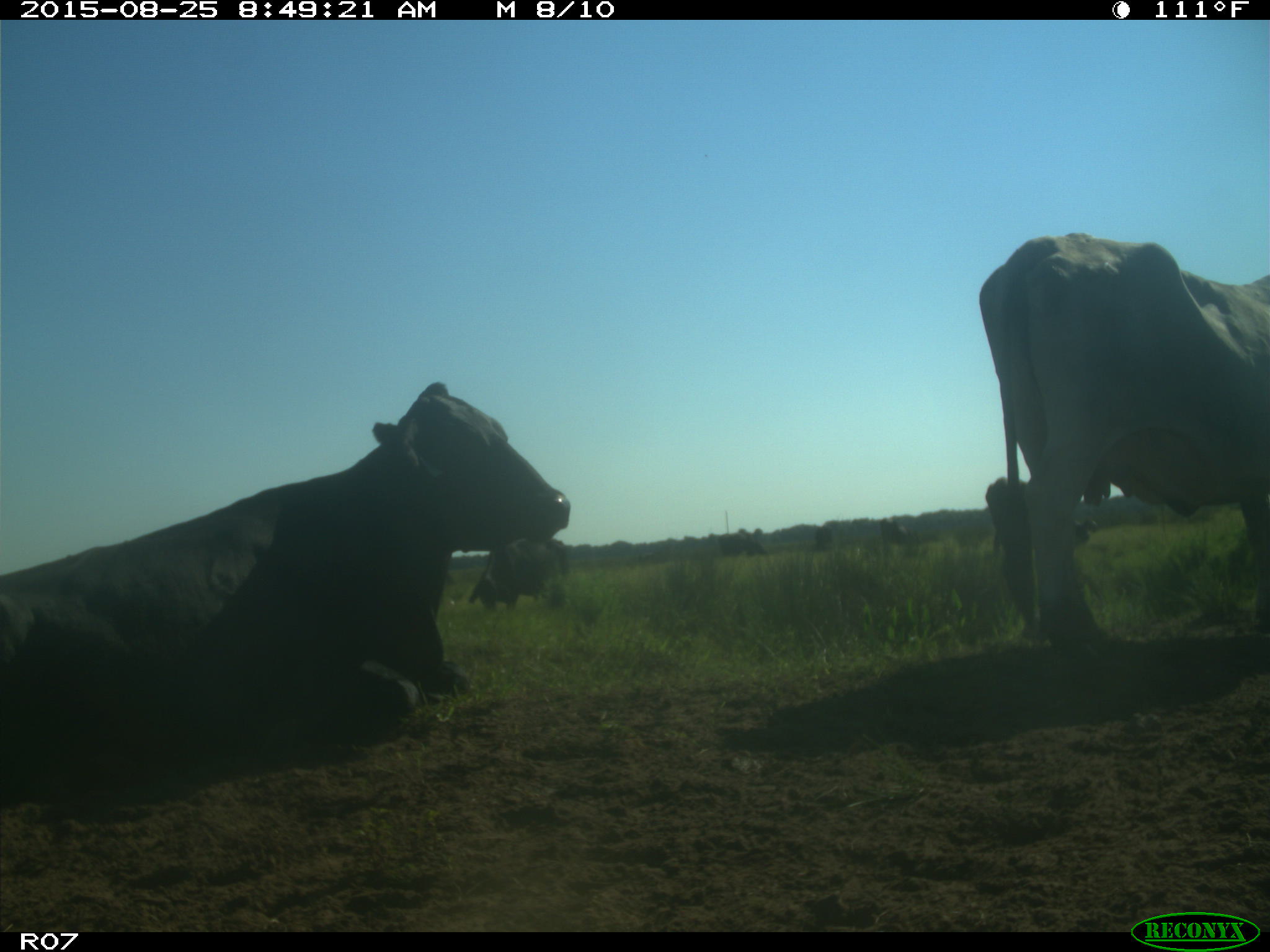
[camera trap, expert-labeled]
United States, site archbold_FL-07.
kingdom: Animalia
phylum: Chordata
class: Mammalia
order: Artiodactyla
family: Bovidae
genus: Bos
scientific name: Bos taurus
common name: domestic cow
Bos taurus (domestic cow).